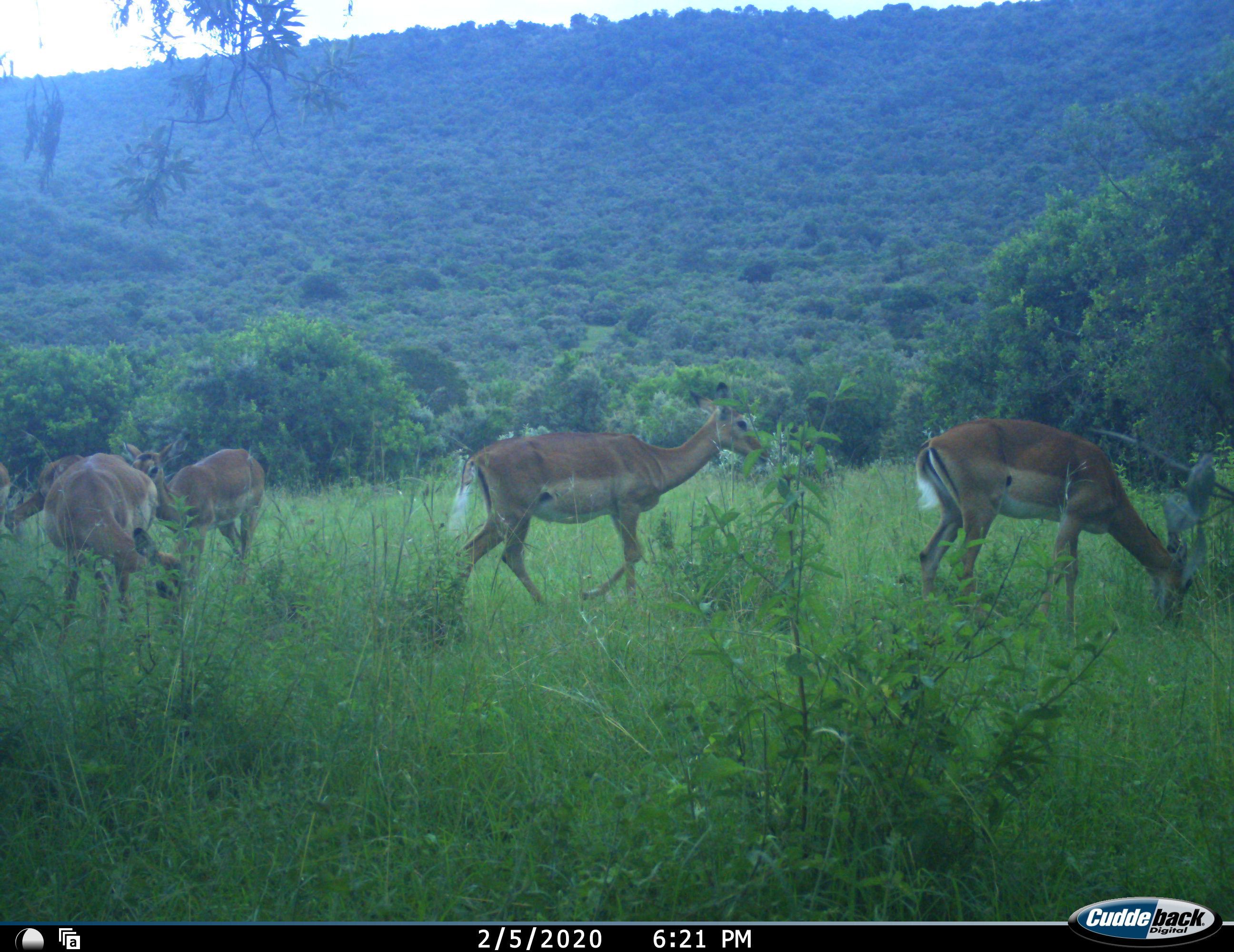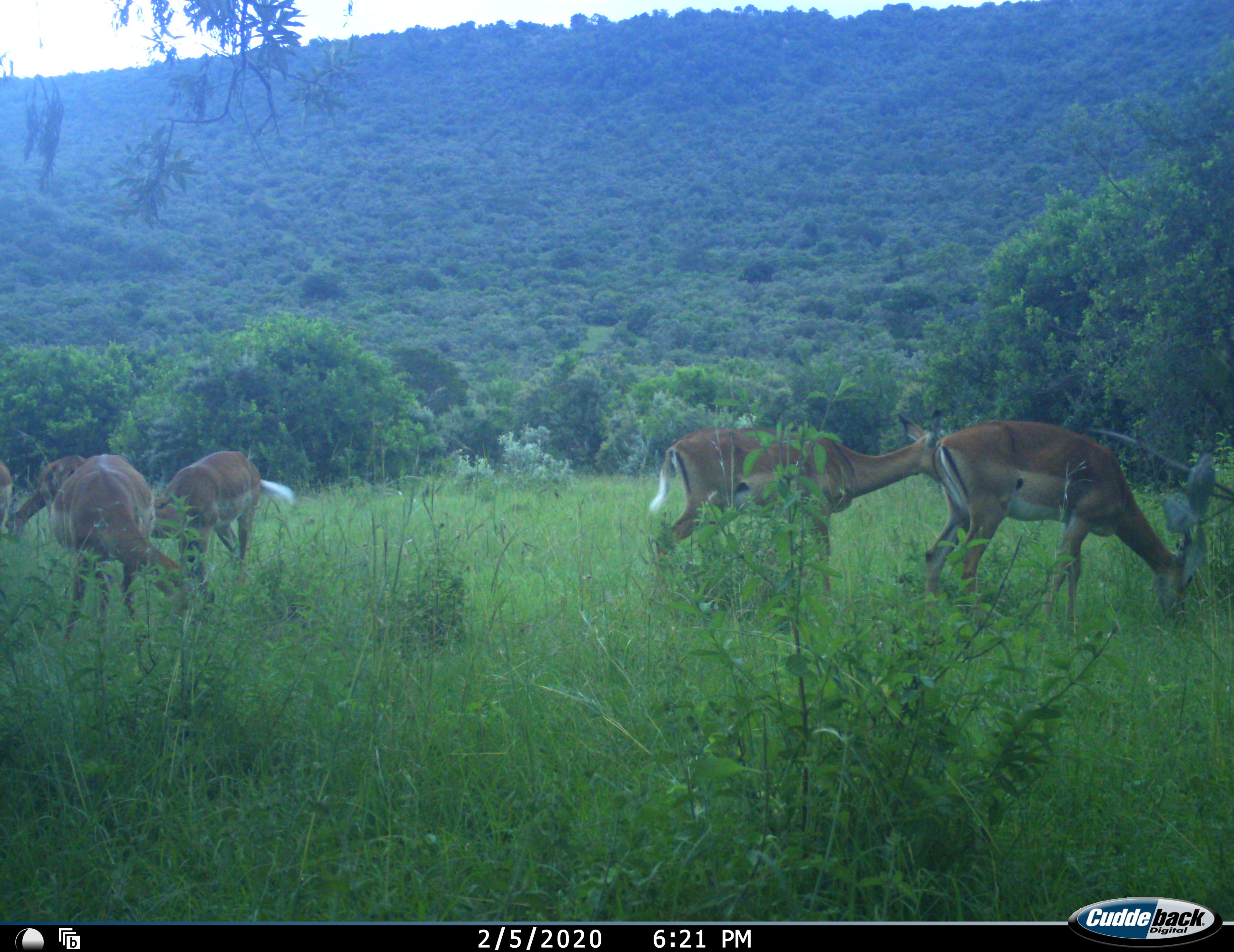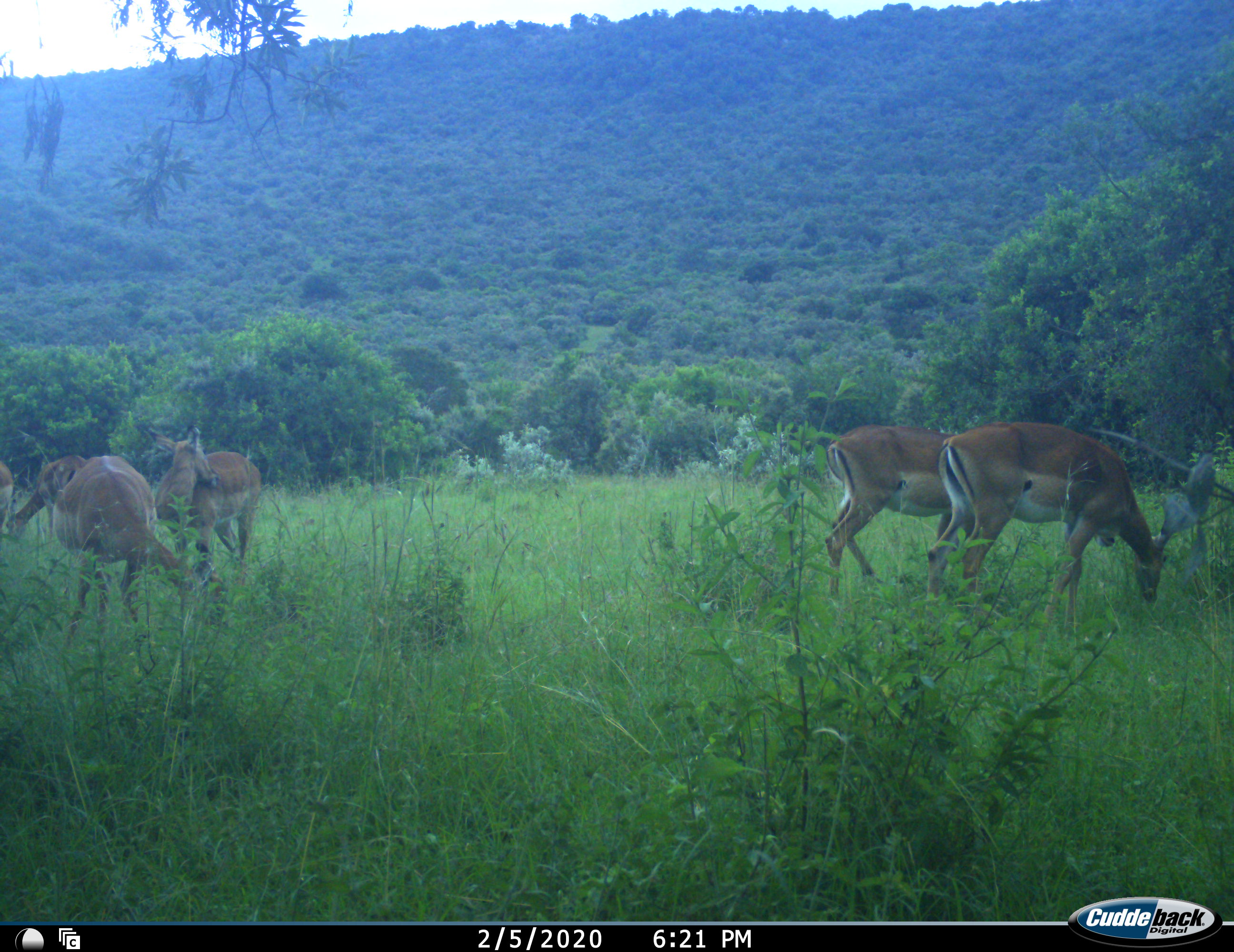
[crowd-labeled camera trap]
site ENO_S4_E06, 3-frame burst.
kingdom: Animalia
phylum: Chordata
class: Mammalia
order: Artiodactyla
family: Bovidae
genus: Aepyceros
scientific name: Aepyceros melampus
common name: impala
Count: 6.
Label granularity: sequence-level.